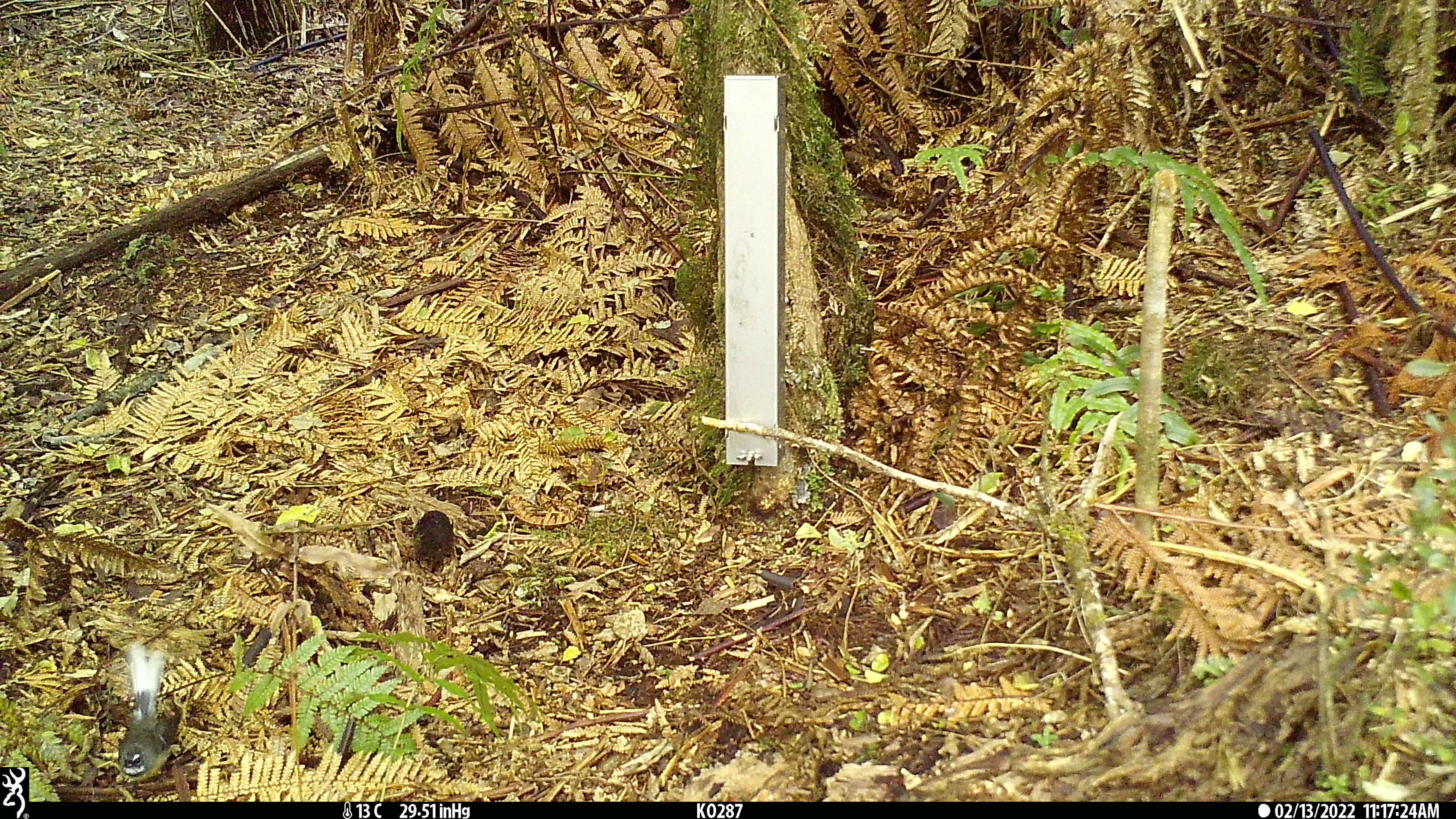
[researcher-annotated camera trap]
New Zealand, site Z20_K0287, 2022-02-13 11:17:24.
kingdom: Animalia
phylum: Chordata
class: Aves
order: Passeriformes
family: Rhipiduridae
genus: Rhipidura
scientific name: Rhipidura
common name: fantails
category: fantail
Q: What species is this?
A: Fantail (fantails) (Rhipidura).